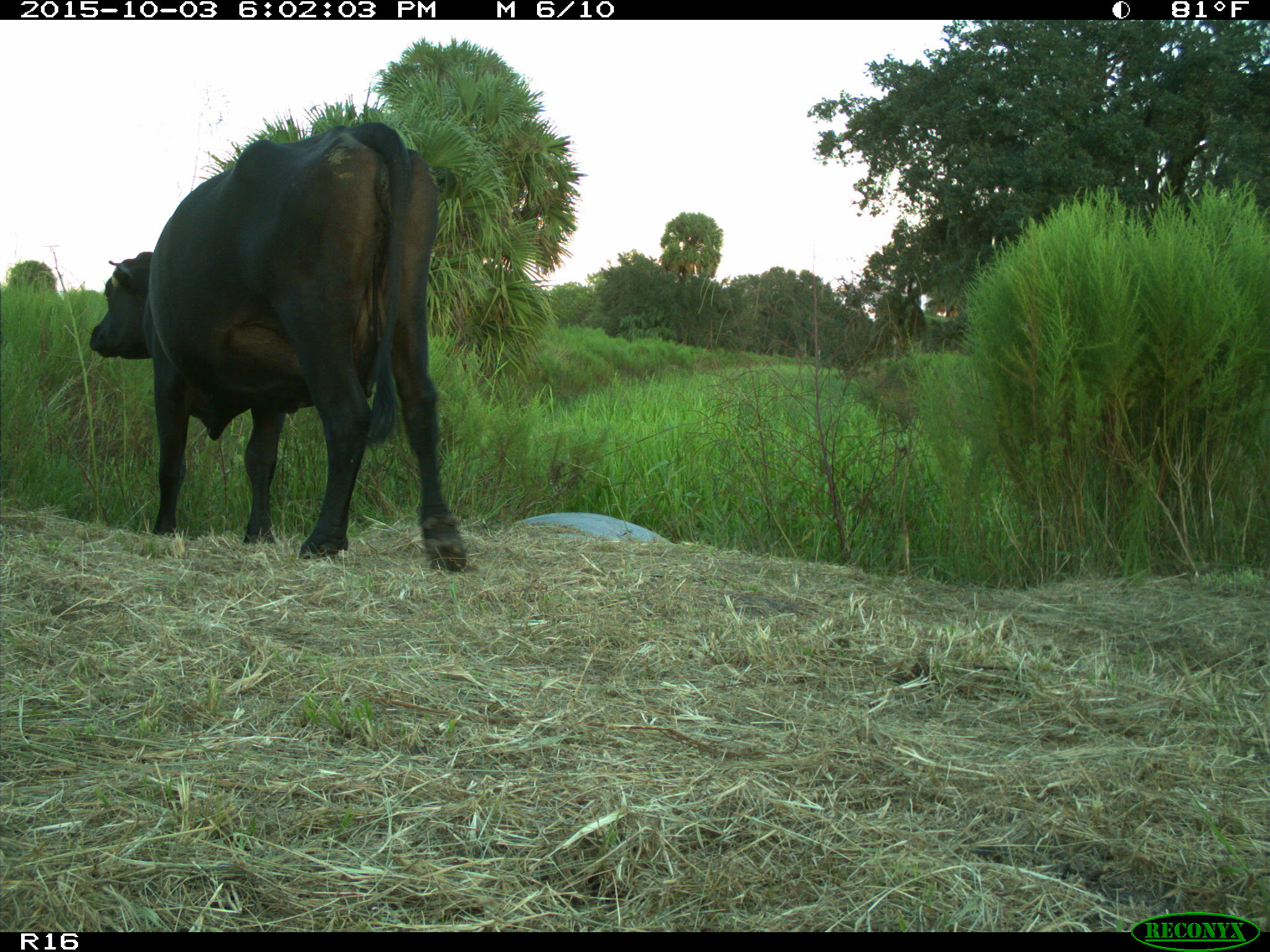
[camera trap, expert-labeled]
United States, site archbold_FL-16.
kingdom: Animalia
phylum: Chordata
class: Mammalia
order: Artiodactyla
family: Bovidae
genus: Bos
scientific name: Bos taurus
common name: domestic cow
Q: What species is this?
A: Bos taurus (domestic cow).